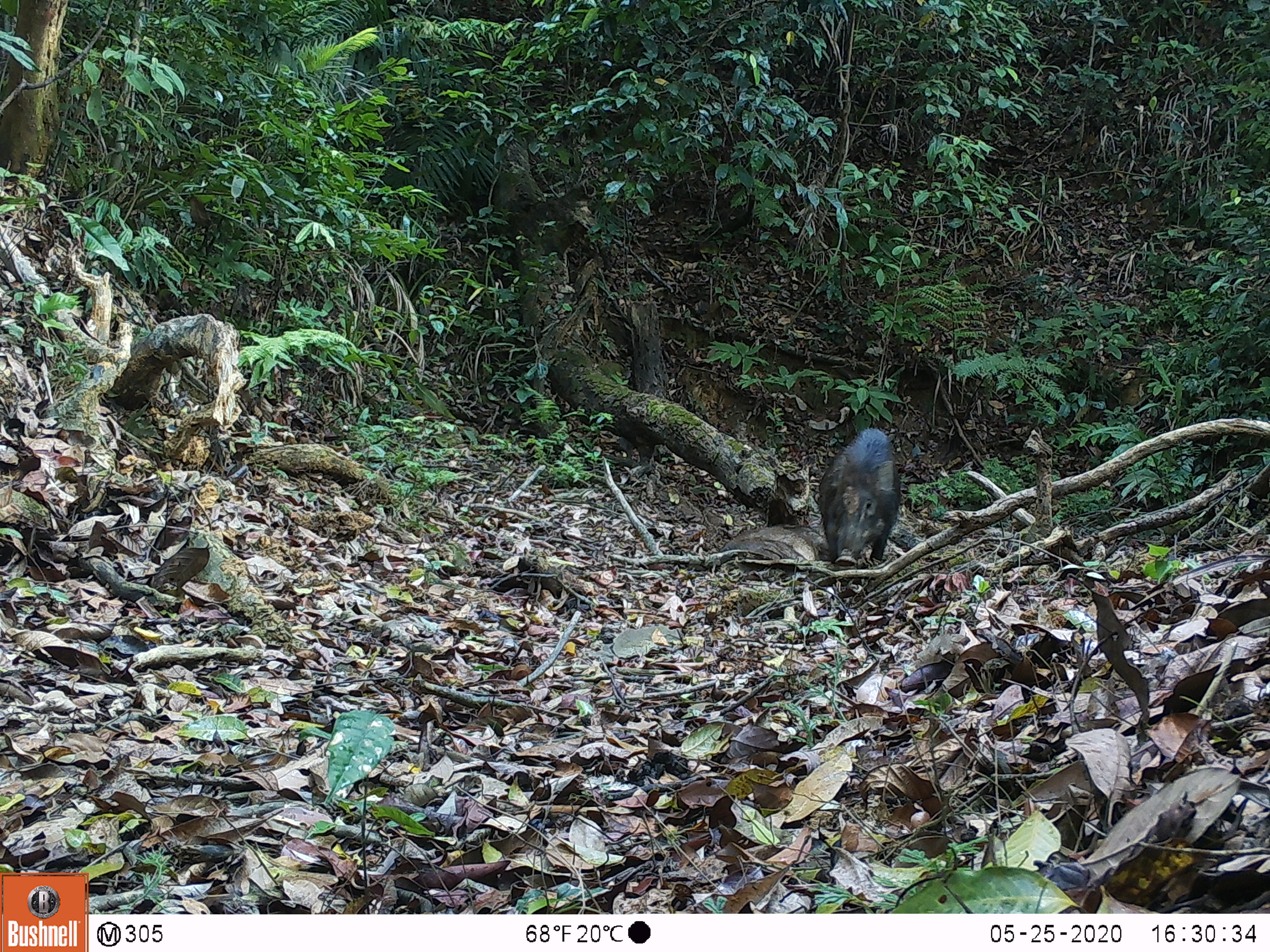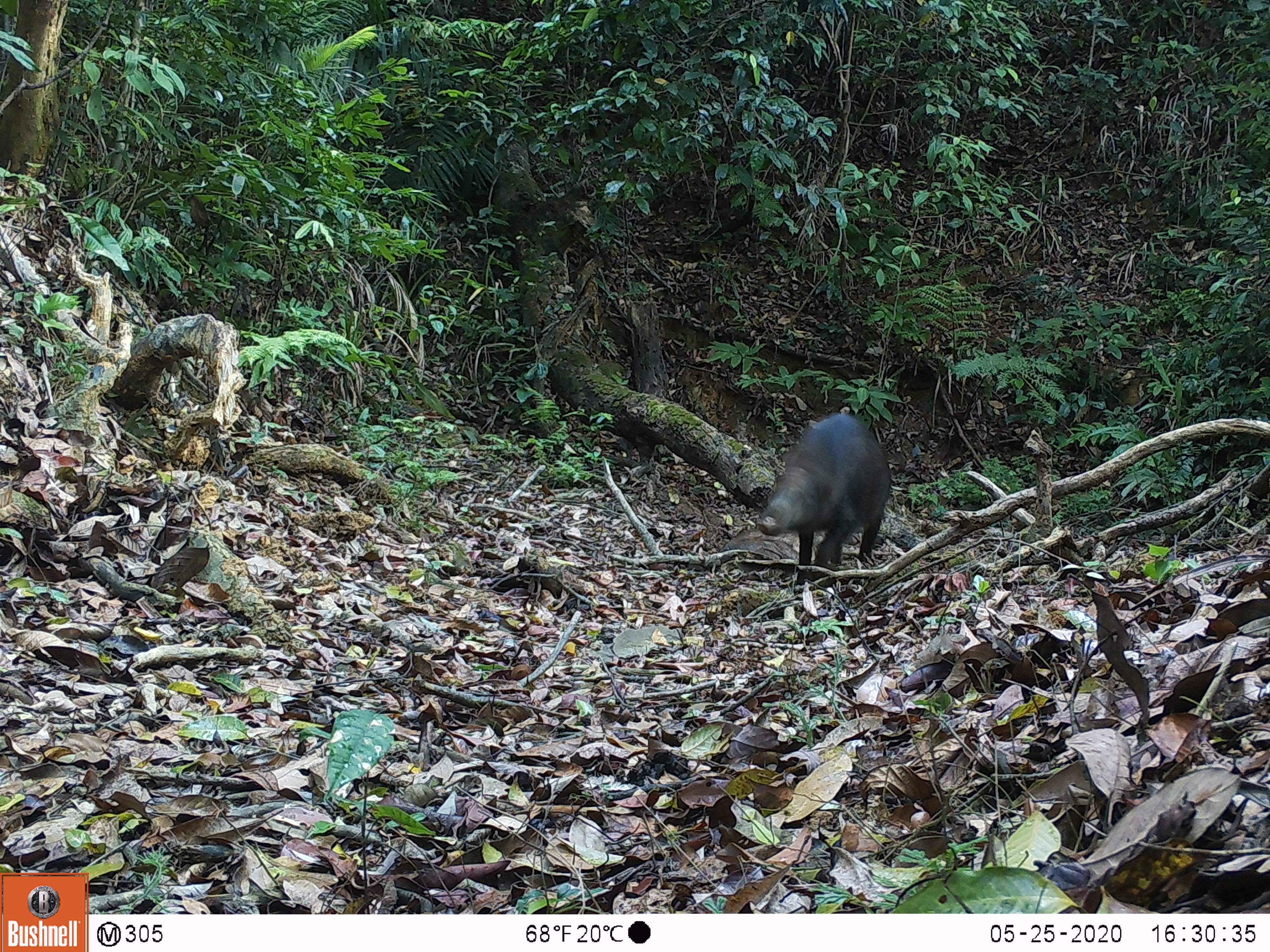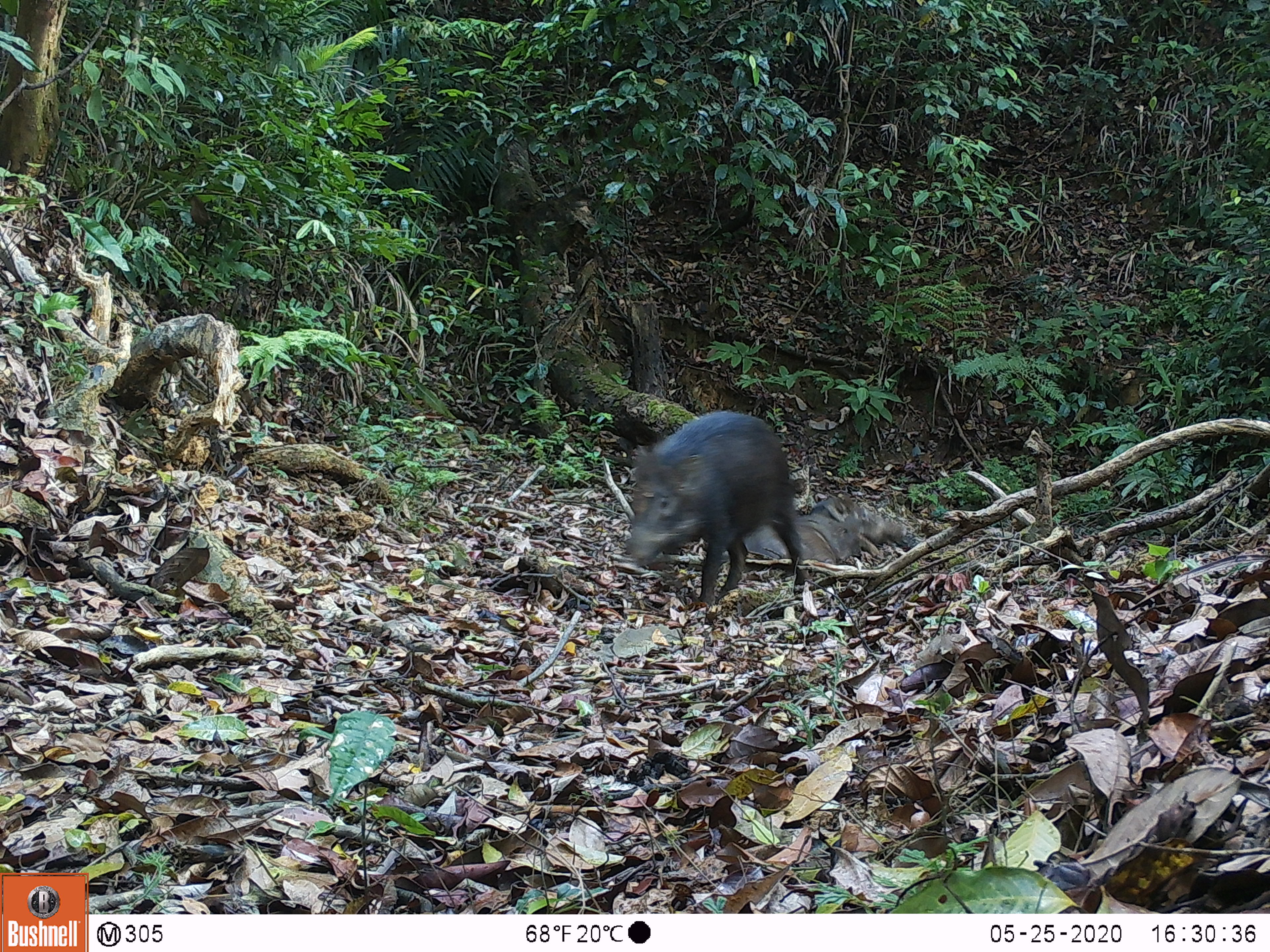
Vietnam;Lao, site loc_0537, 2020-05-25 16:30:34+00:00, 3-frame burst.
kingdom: Animalia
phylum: Chordata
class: Mammalia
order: Artiodactyla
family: Suidae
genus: Sus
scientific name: Sus scrofa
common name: eurasian wild pig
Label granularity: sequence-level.